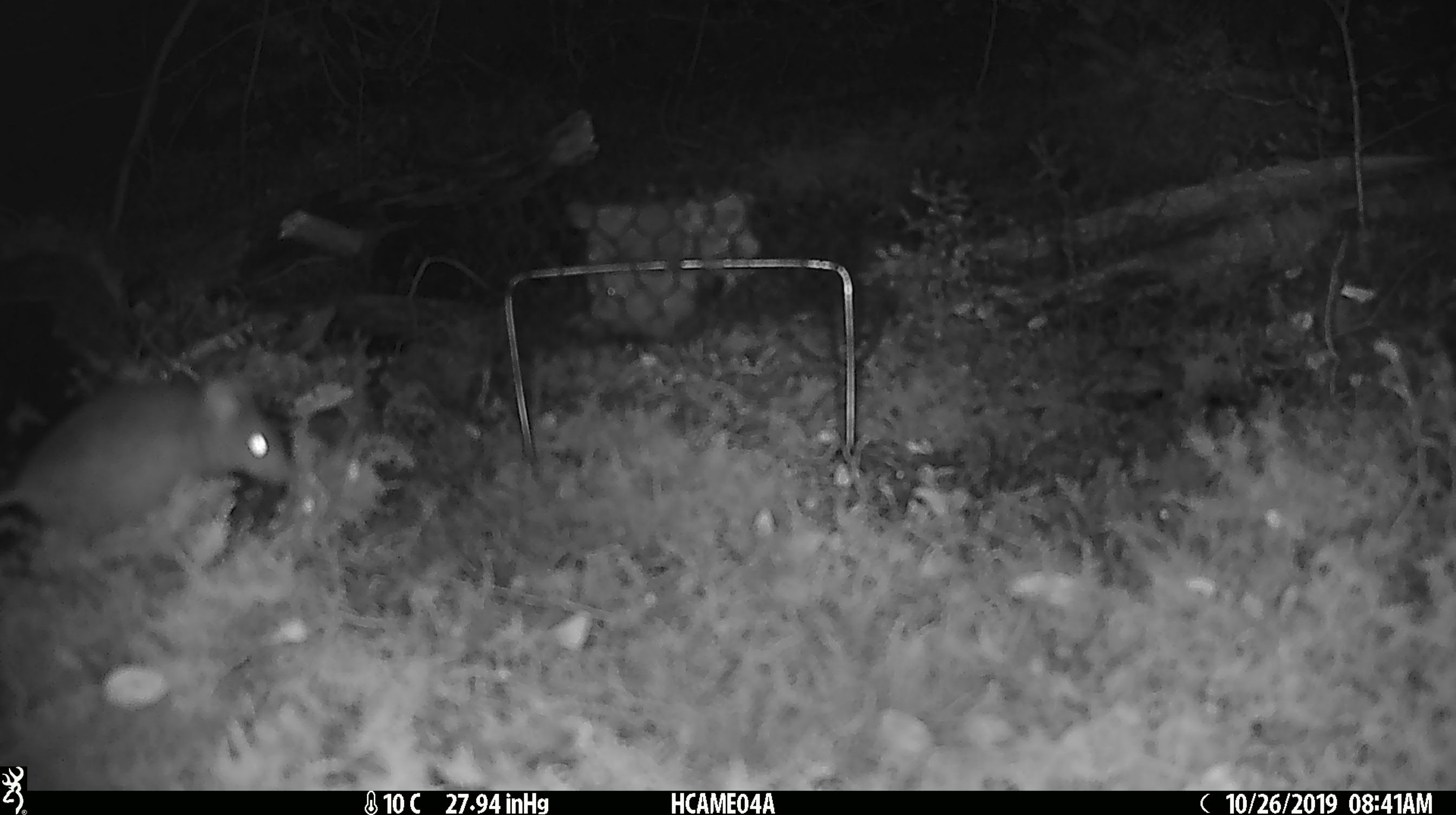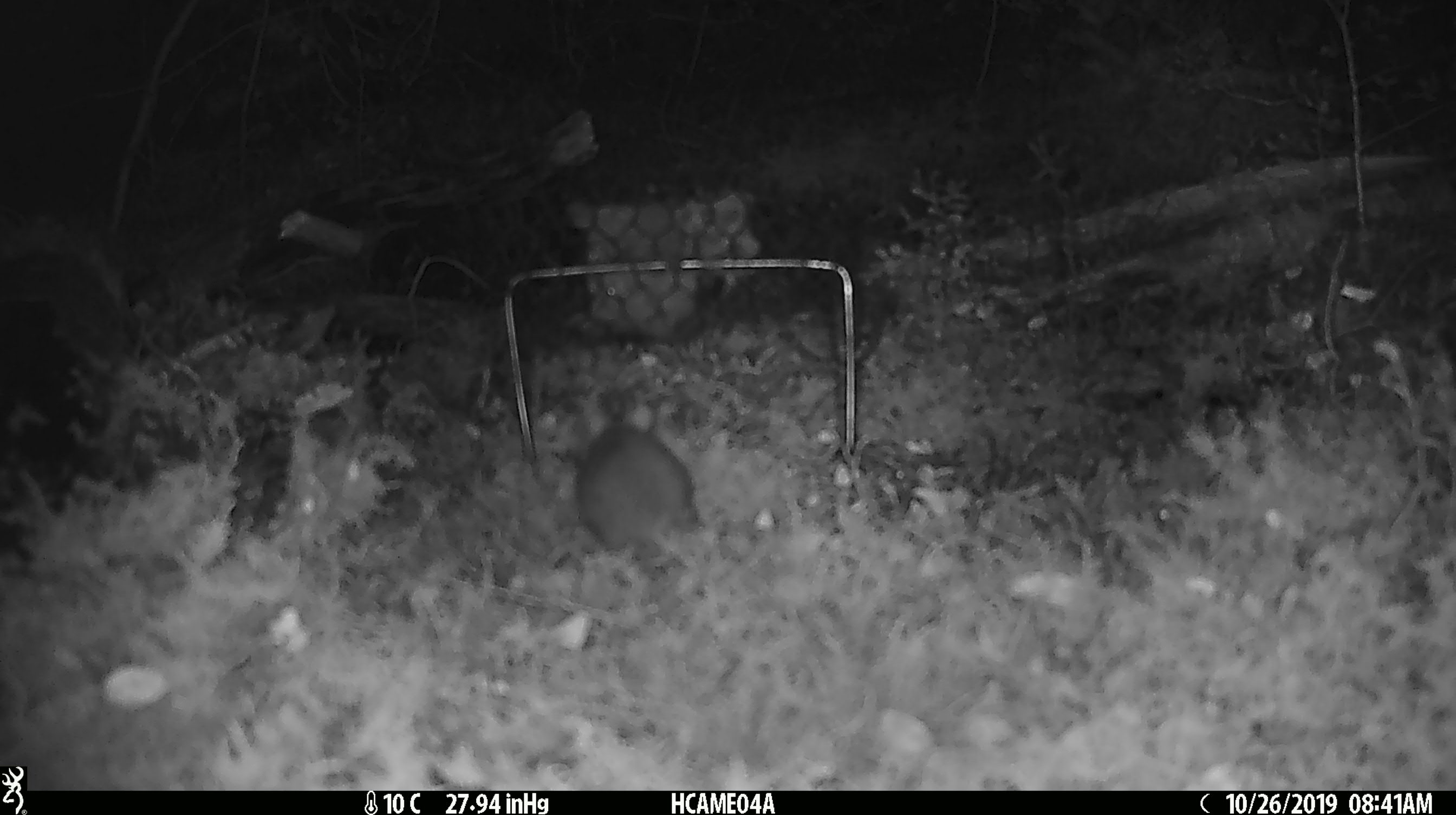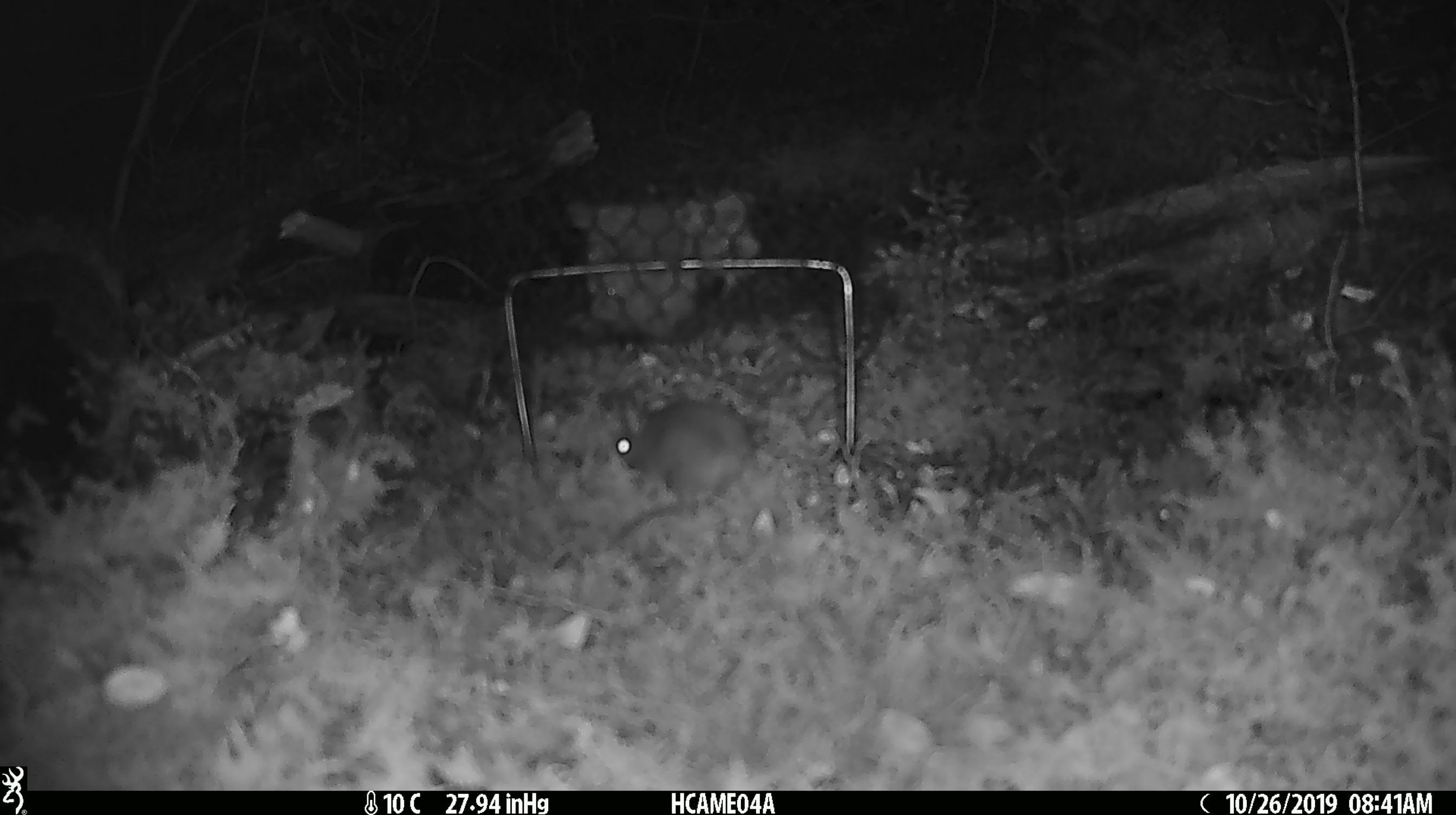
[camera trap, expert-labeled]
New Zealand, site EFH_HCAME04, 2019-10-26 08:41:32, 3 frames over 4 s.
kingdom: Animalia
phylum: Chordata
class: Mammalia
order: Rodentia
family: Muridae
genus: Mus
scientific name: Mus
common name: mouse